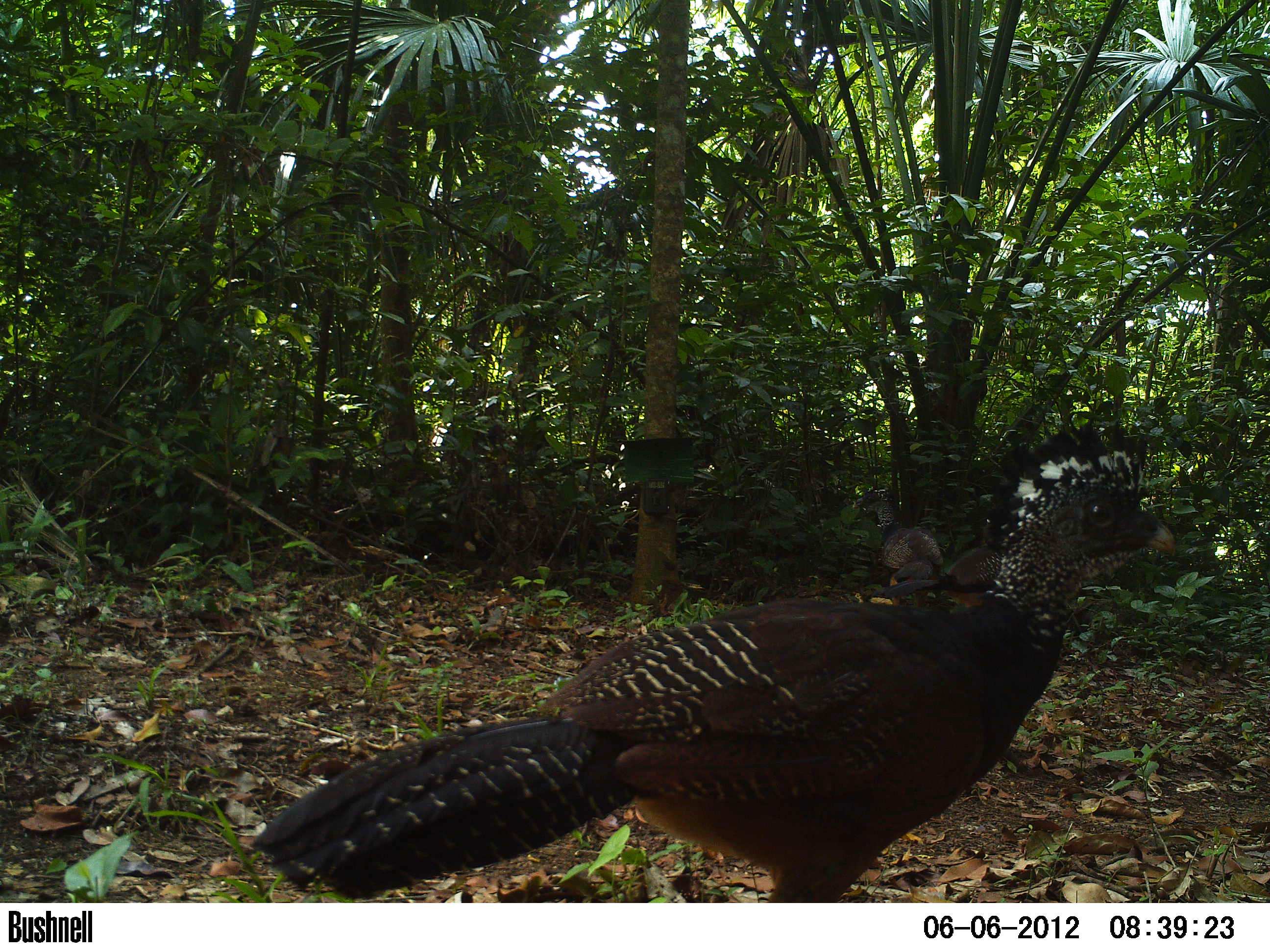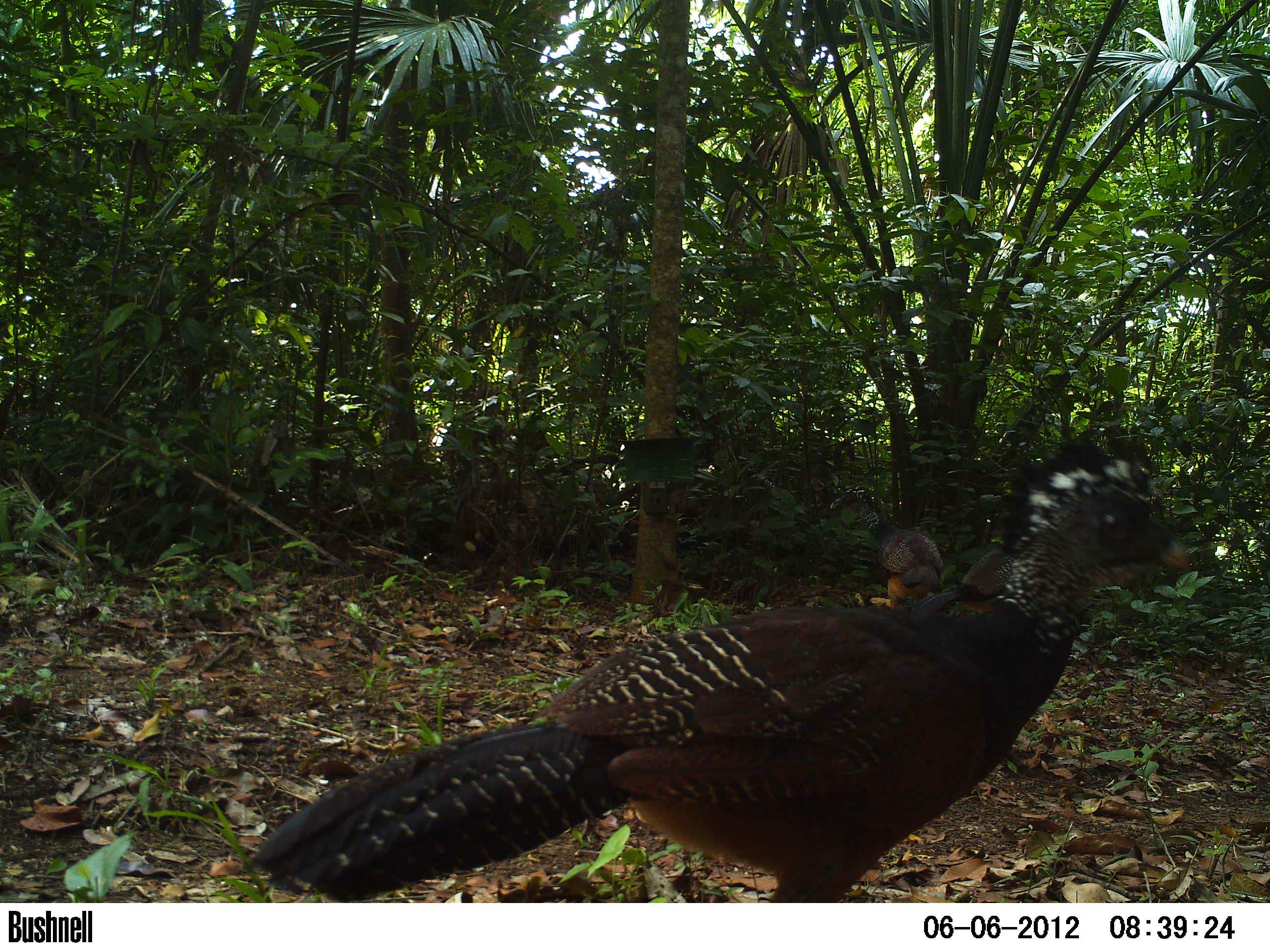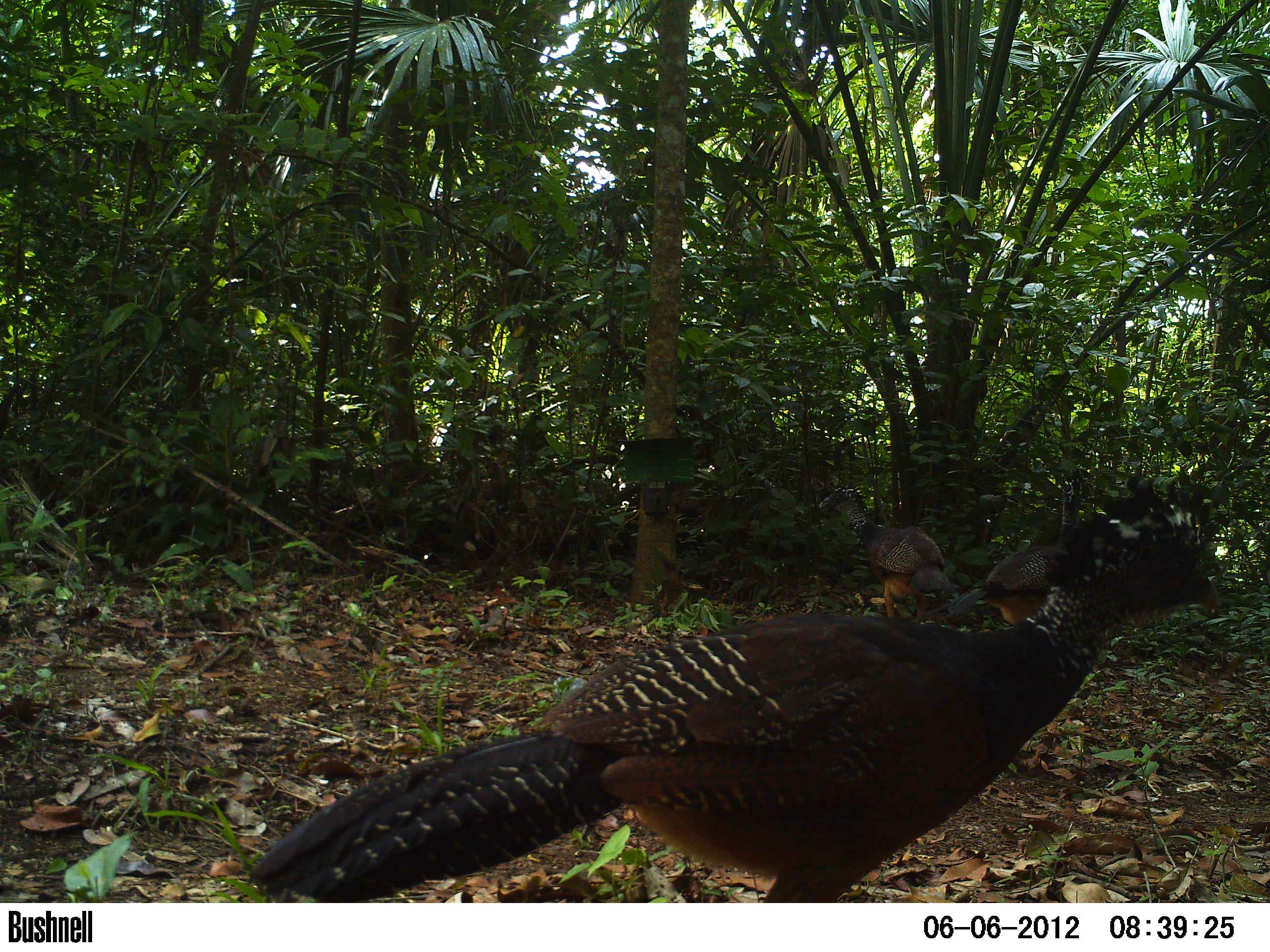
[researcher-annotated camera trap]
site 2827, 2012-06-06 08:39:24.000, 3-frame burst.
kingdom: Animalia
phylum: Chordata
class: Aves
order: Galliformes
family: Cracidae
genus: Crax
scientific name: Crax rubra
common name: great curassow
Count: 3.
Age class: adult.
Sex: female.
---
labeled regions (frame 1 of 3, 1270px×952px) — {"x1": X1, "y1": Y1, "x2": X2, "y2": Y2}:
crax rubra: {"x1": 249, "y1": 418, "x2": 1175, "y2": 902}; {"x1": 871, "y1": 519, "x2": 1011, "y2": 606}; {"x1": 852, "y1": 486, "x2": 944, "y2": 605}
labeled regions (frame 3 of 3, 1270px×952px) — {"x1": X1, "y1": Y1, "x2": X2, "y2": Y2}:
crax rubra: {"x1": 248, "y1": 476, "x2": 1219, "y2": 902}; {"x1": 926, "y1": 465, "x2": 1090, "y2": 626}; {"x1": 819, "y1": 483, "x2": 953, "y2": 621}